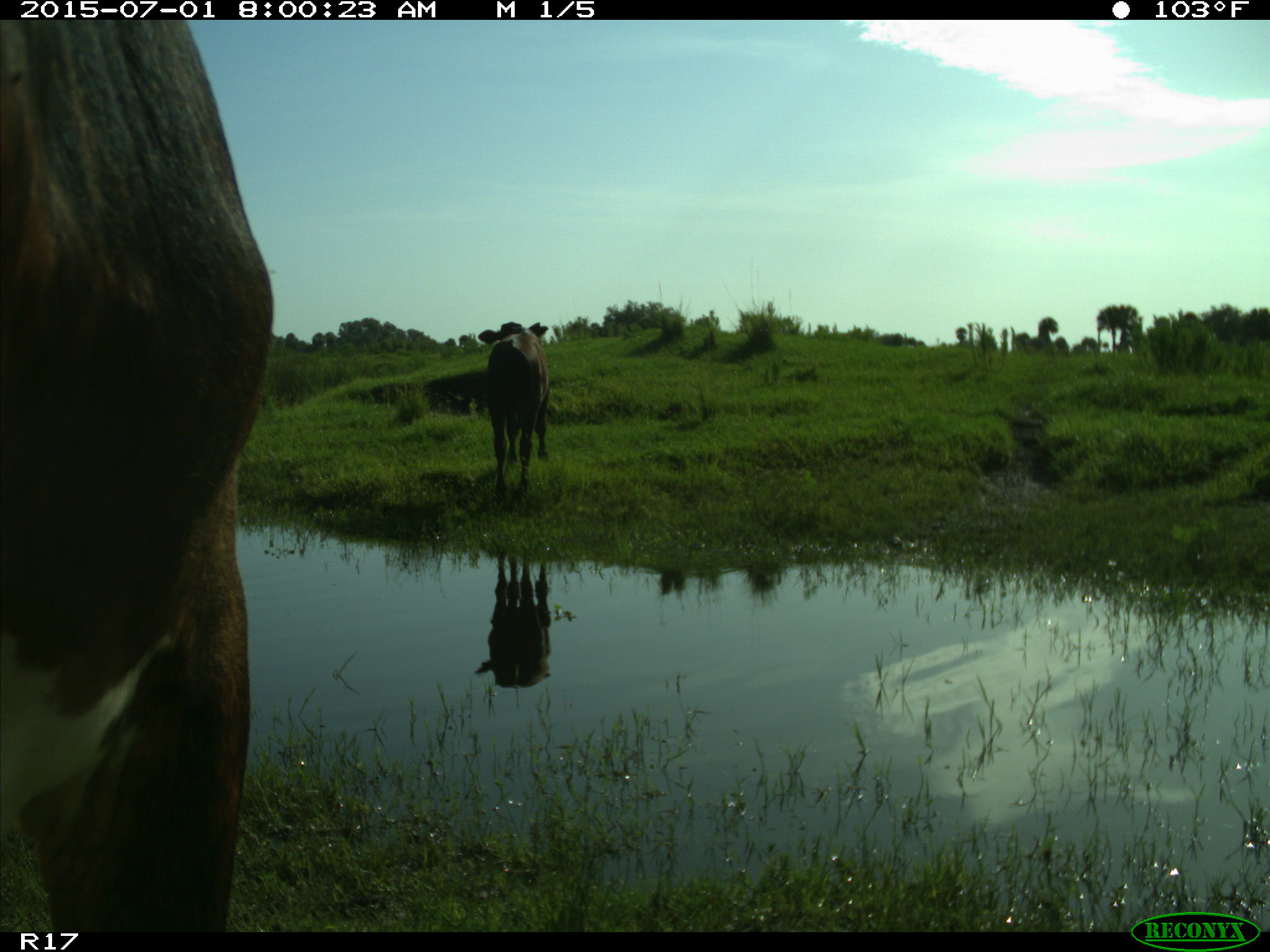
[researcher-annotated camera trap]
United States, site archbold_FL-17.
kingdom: Animalia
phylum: Chordata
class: Mammalia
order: Artiodactyla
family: Bovidae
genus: Bos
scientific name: Bos taurus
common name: domestic cow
Bos taurus (domestic cow).